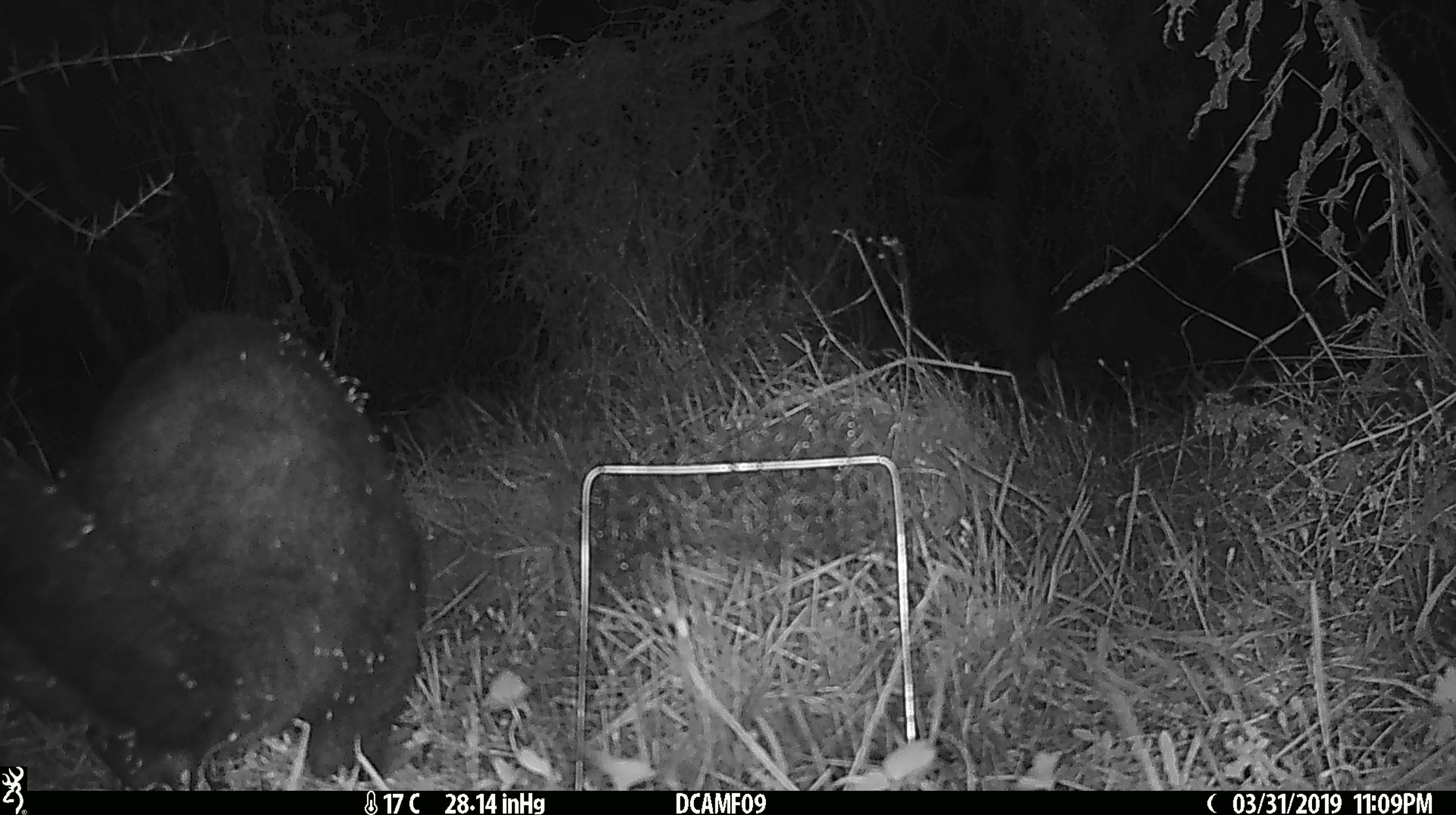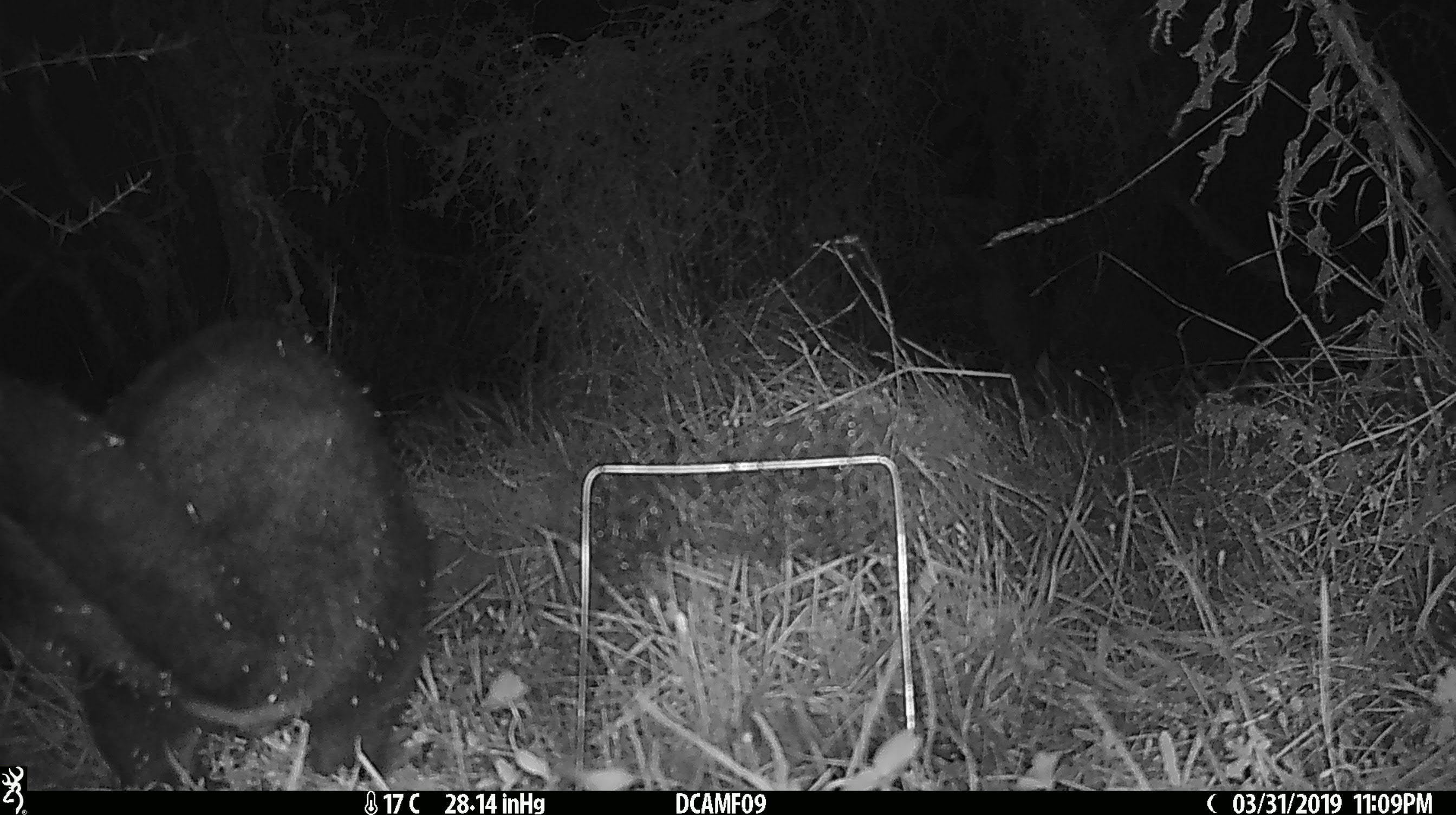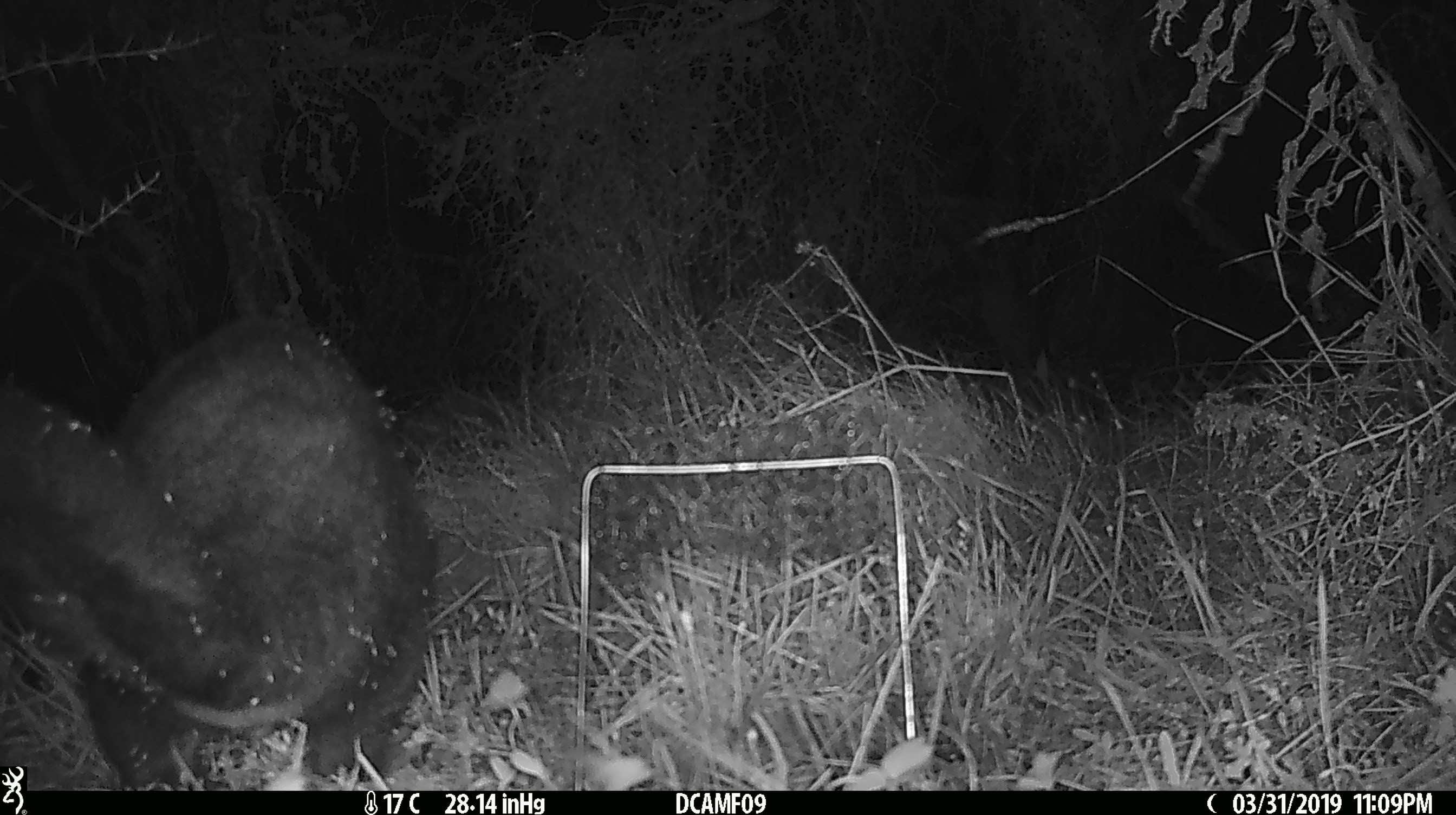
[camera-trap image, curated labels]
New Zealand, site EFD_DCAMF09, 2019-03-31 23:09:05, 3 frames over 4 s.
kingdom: Animalia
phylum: Chordata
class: Mammalia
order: Diprotodontia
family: Phalangeridae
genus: Trichosurus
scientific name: Trichosurus vulpecula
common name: common brushtail possum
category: possum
Possum (common brushtail possum) (Trichosurus vulpecula).